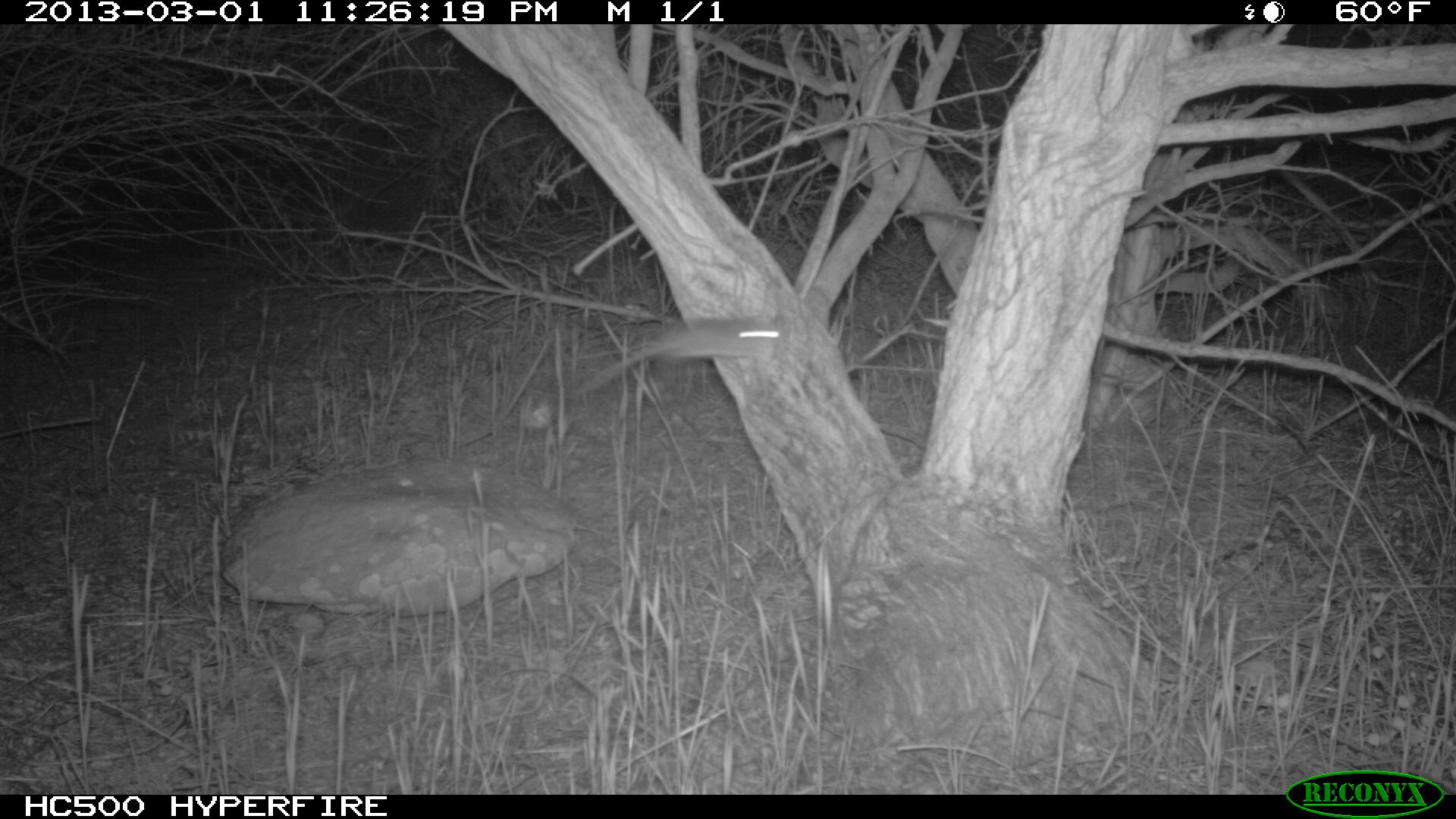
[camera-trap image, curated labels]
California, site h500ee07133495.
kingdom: Animalia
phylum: Chordata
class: Mammalia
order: Rodentia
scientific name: Rodentia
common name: rodent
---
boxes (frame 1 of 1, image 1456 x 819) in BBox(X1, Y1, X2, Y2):
rodent: BBox(570, 316, 783, 400)